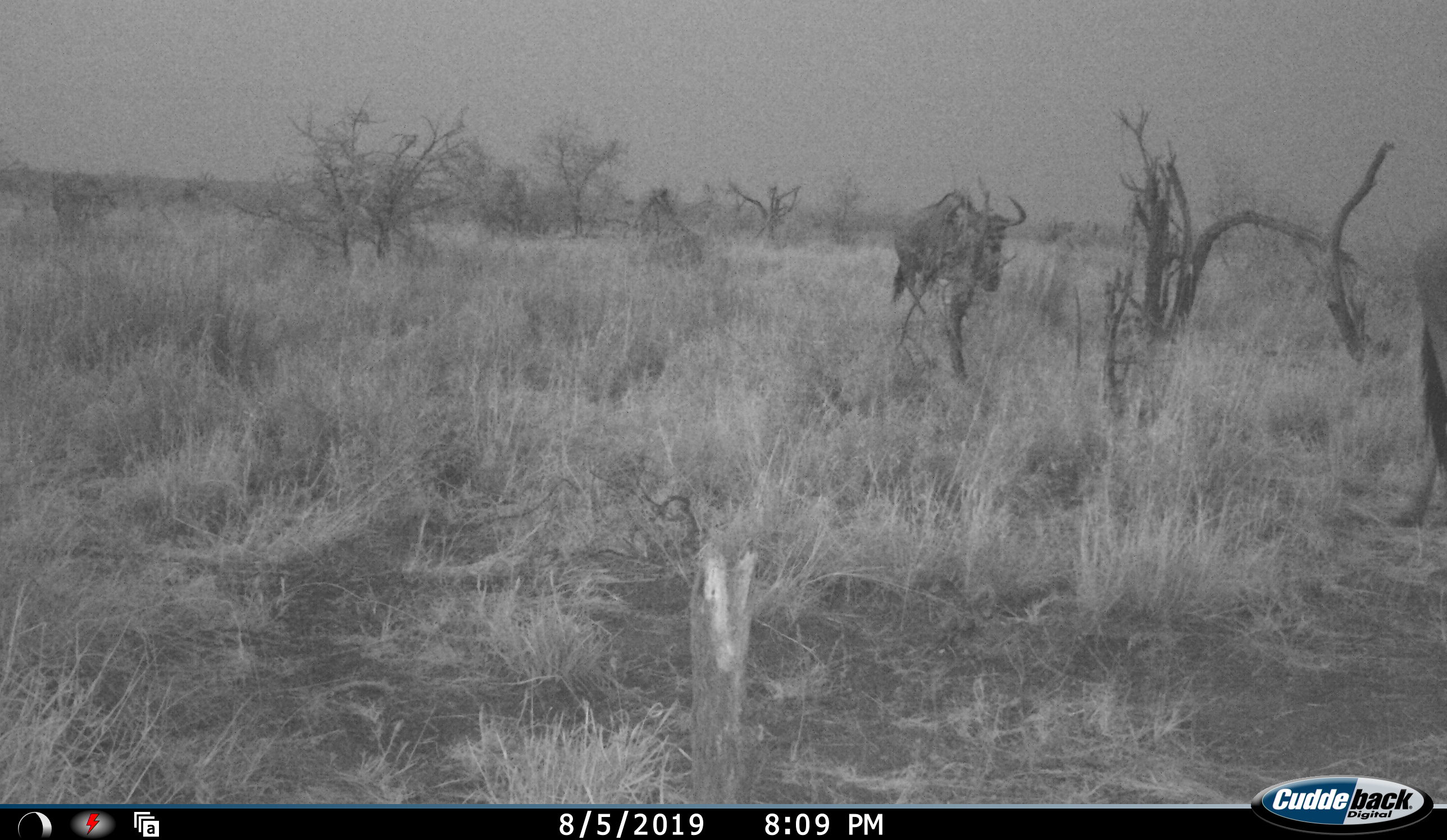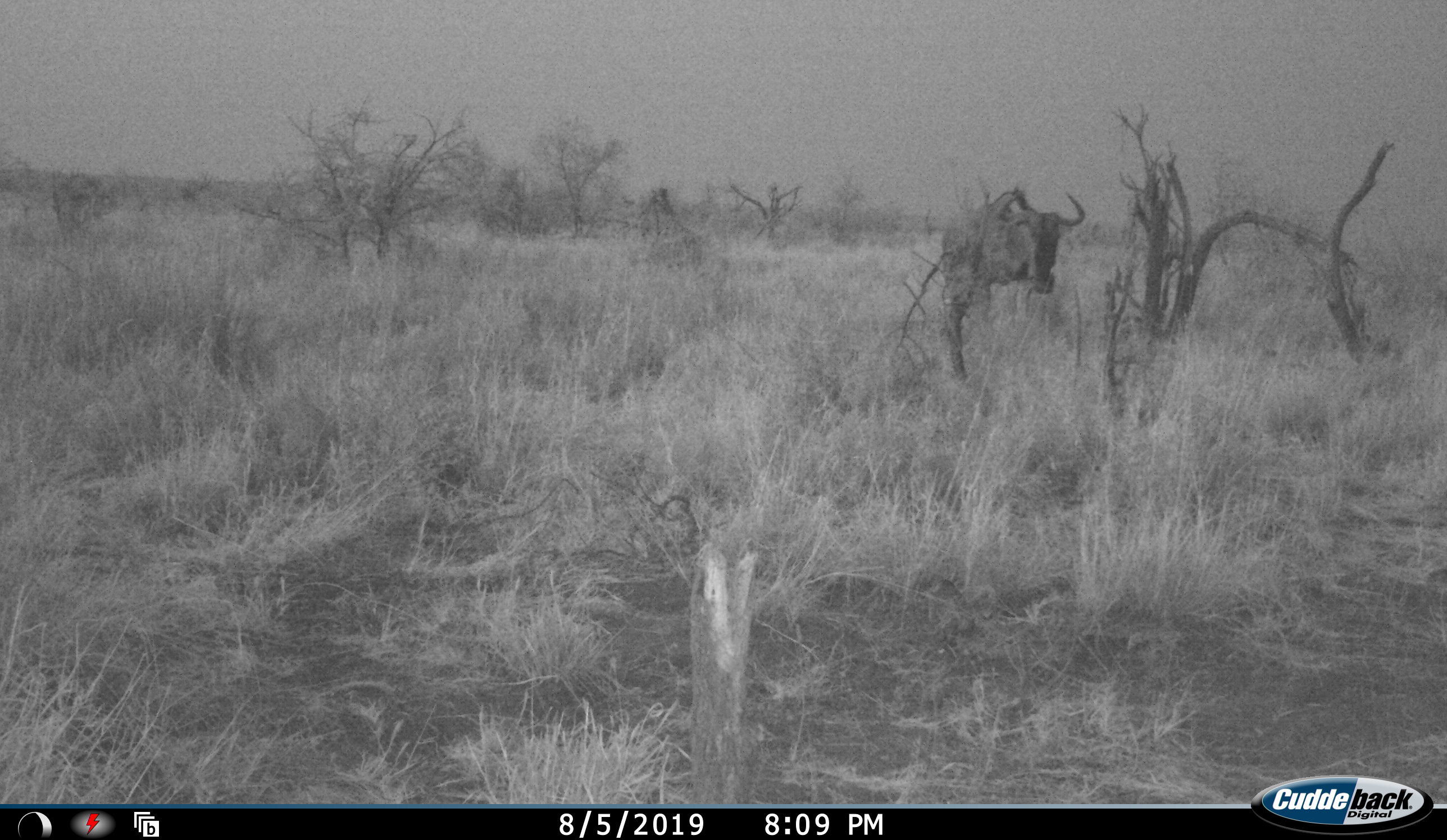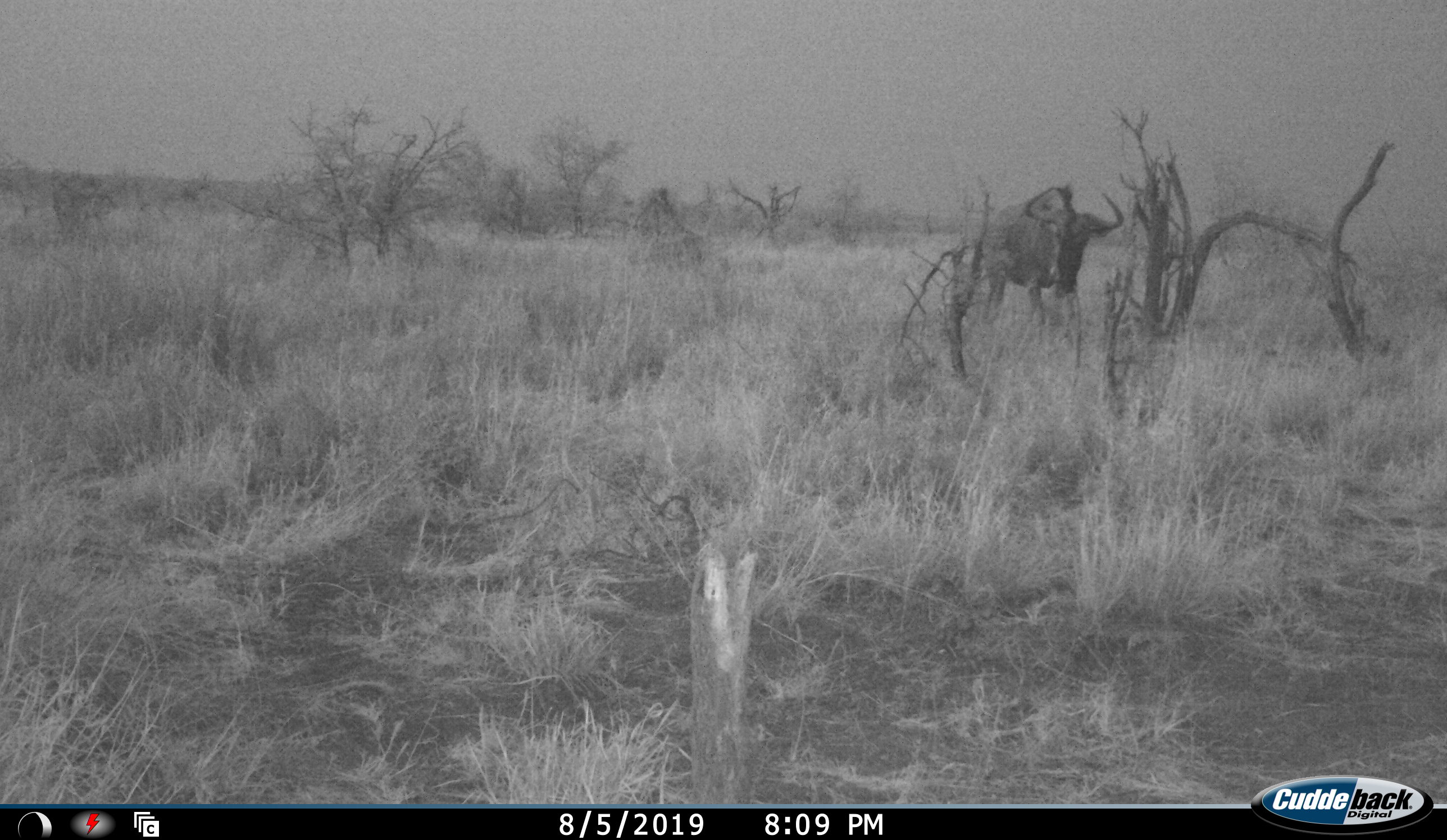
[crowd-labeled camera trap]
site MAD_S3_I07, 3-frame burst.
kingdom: Animalia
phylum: Chordata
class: Mammalia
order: Artiodactyla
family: Bovidae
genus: Connochaetes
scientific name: Connochaetes taurinus taurinus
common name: blue wildebeest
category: wildebeestblue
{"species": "wildebeestblue (blue wildebeest) (Connochaetes taurinus taurinus)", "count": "2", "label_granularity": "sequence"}